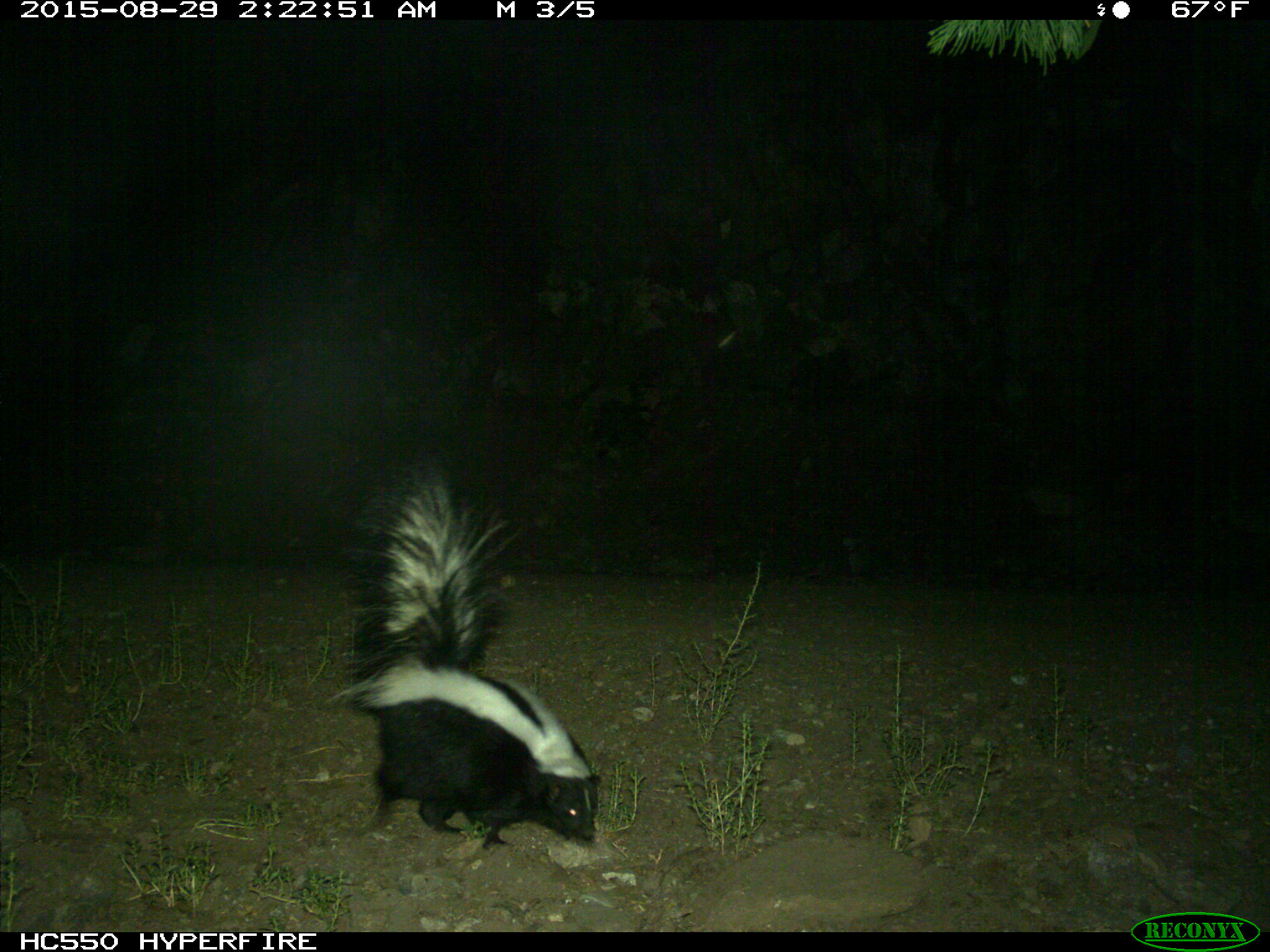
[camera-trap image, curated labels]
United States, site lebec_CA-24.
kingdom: Animalia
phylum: Chordata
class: Mammalia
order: Carnivora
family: Mephitidae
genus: Mephitis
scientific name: Mephitis mephitis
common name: striped skunk